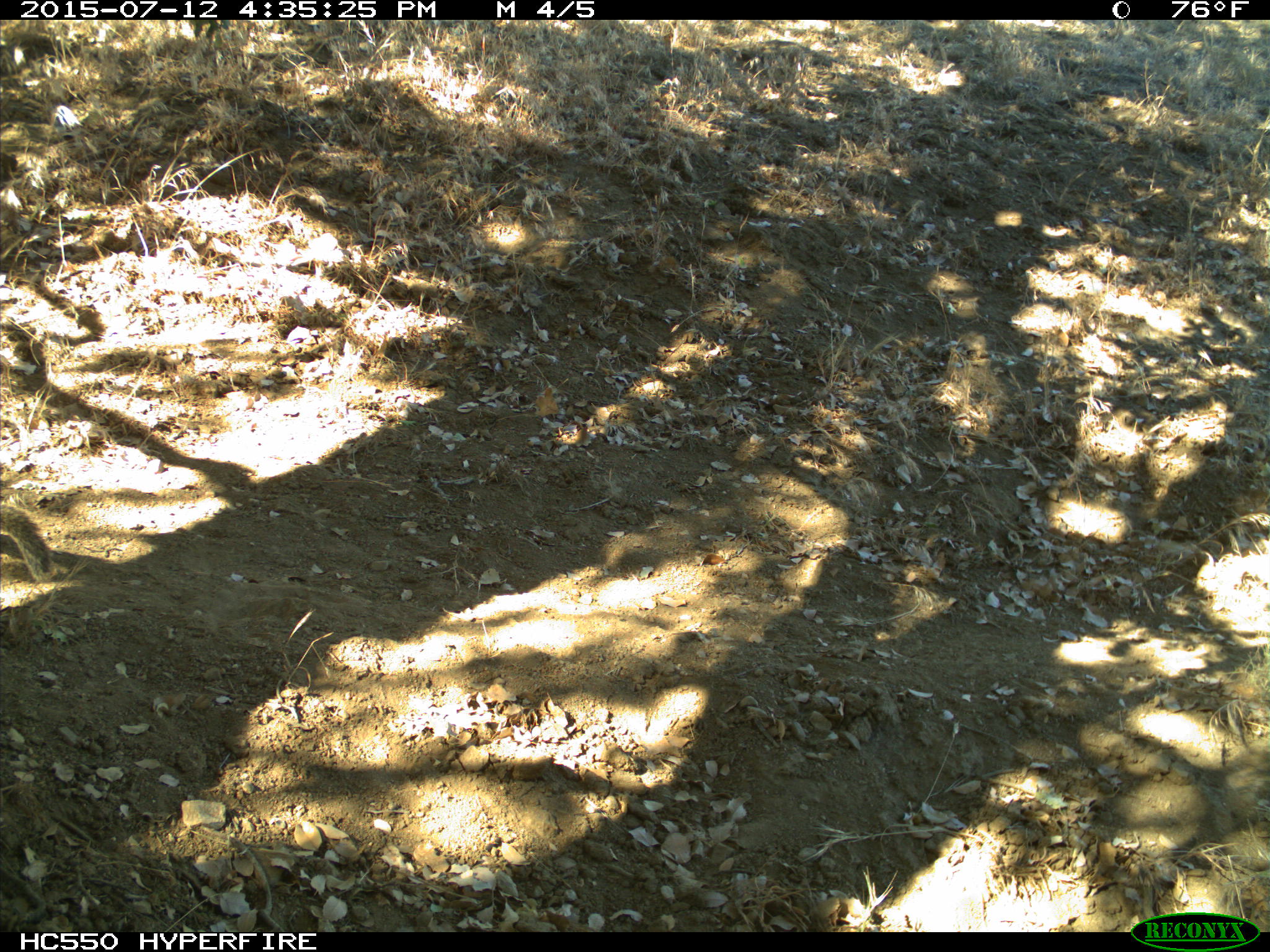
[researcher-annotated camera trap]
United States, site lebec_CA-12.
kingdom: Animalia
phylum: Chordata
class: Mammalia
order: Rodentia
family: Sciuridae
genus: Otospermophilus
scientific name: Otospermophilus beecheyi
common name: california ground squirrel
Otospermophilus beecheyi (california ground squirrel).